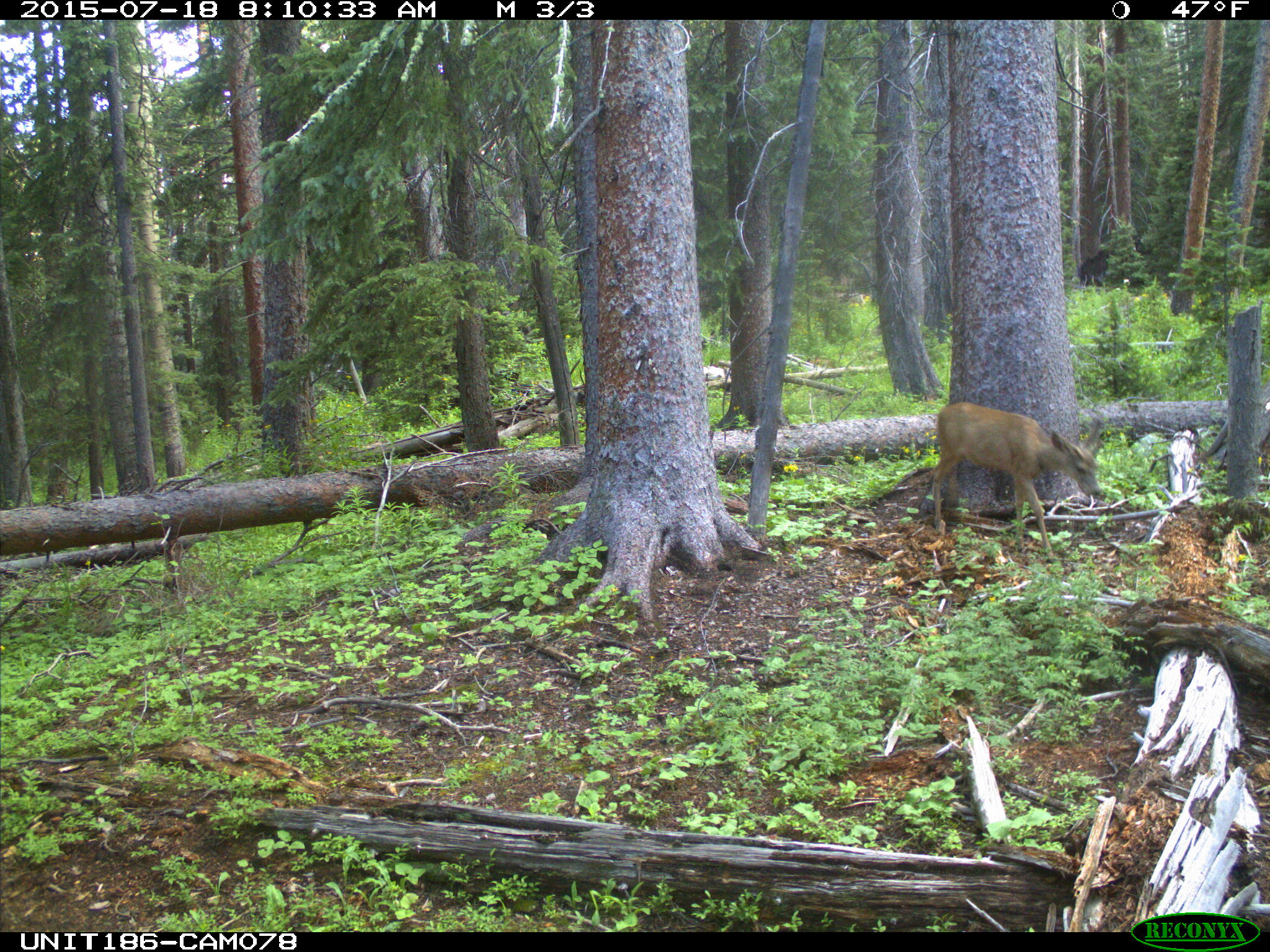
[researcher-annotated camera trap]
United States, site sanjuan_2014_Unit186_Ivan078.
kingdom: Animalia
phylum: Chordata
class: Mammalia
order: Artiodactyla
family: Cervidae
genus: Odocoileus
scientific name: Odocoileus hemionus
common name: mule deer